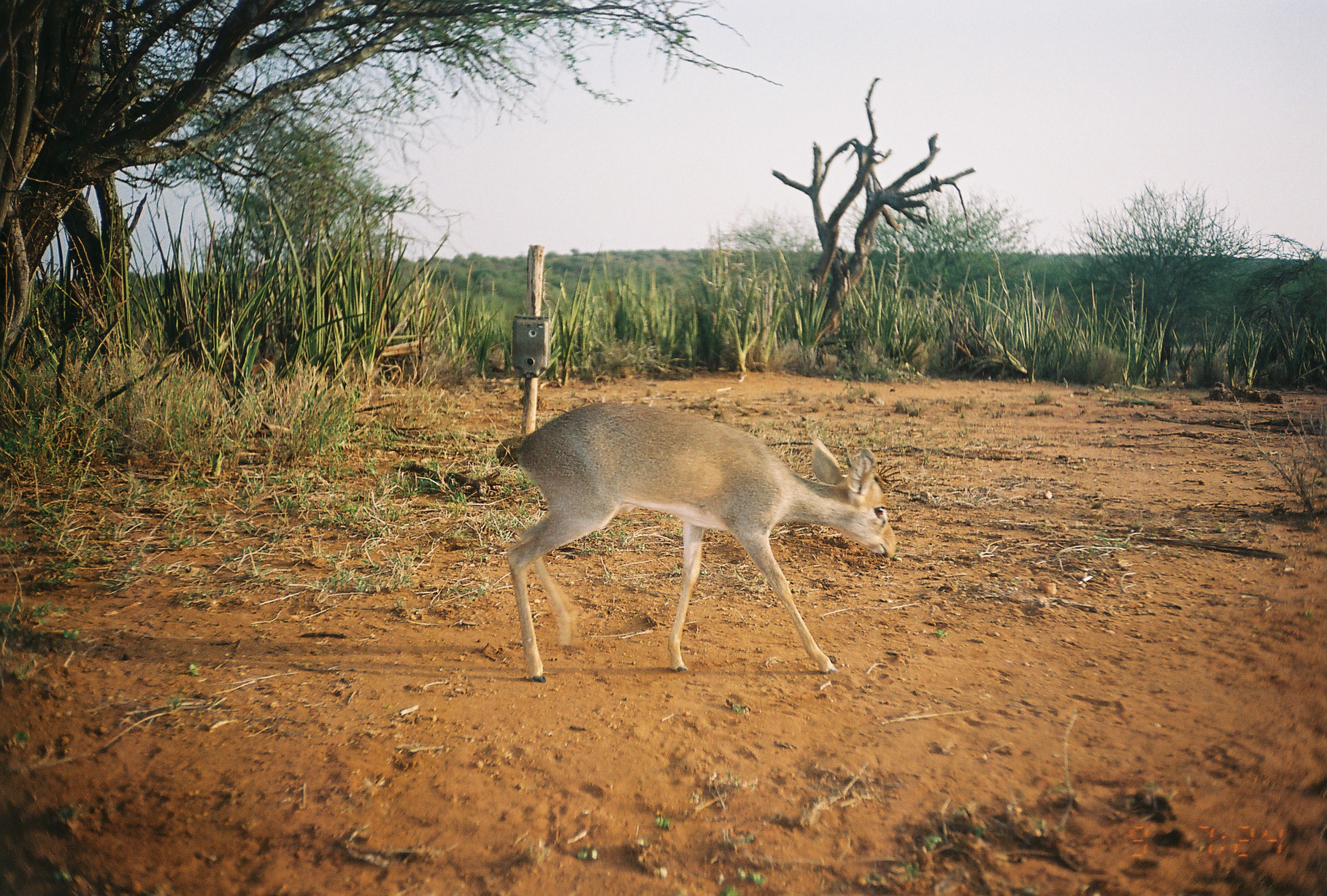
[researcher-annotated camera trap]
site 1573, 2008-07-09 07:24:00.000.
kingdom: Animalia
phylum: Chordata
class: Mammalia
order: Artiodactyla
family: Bovidae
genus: Madoqua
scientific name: Madoqua guentheri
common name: günther's dik-dik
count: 1